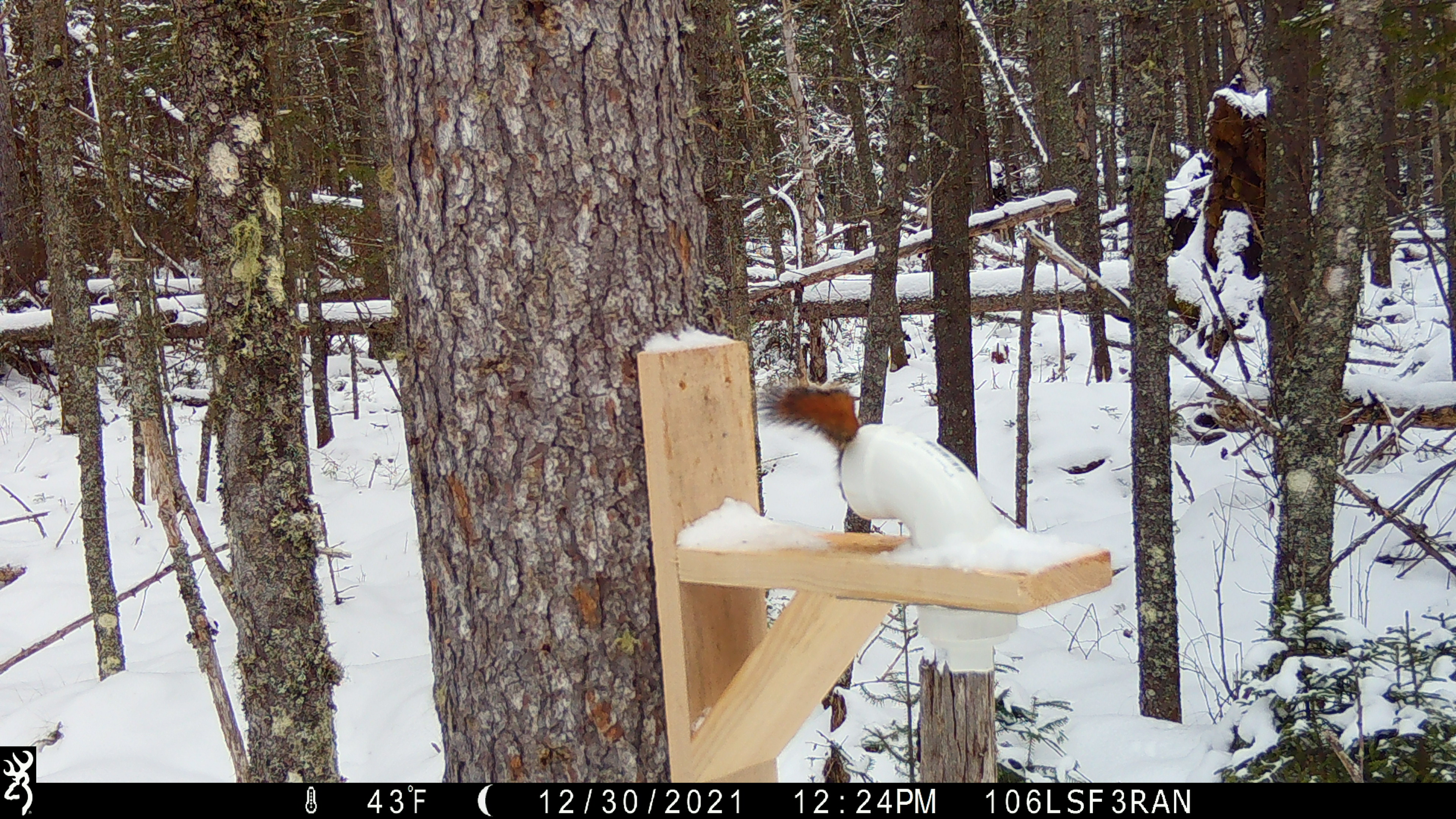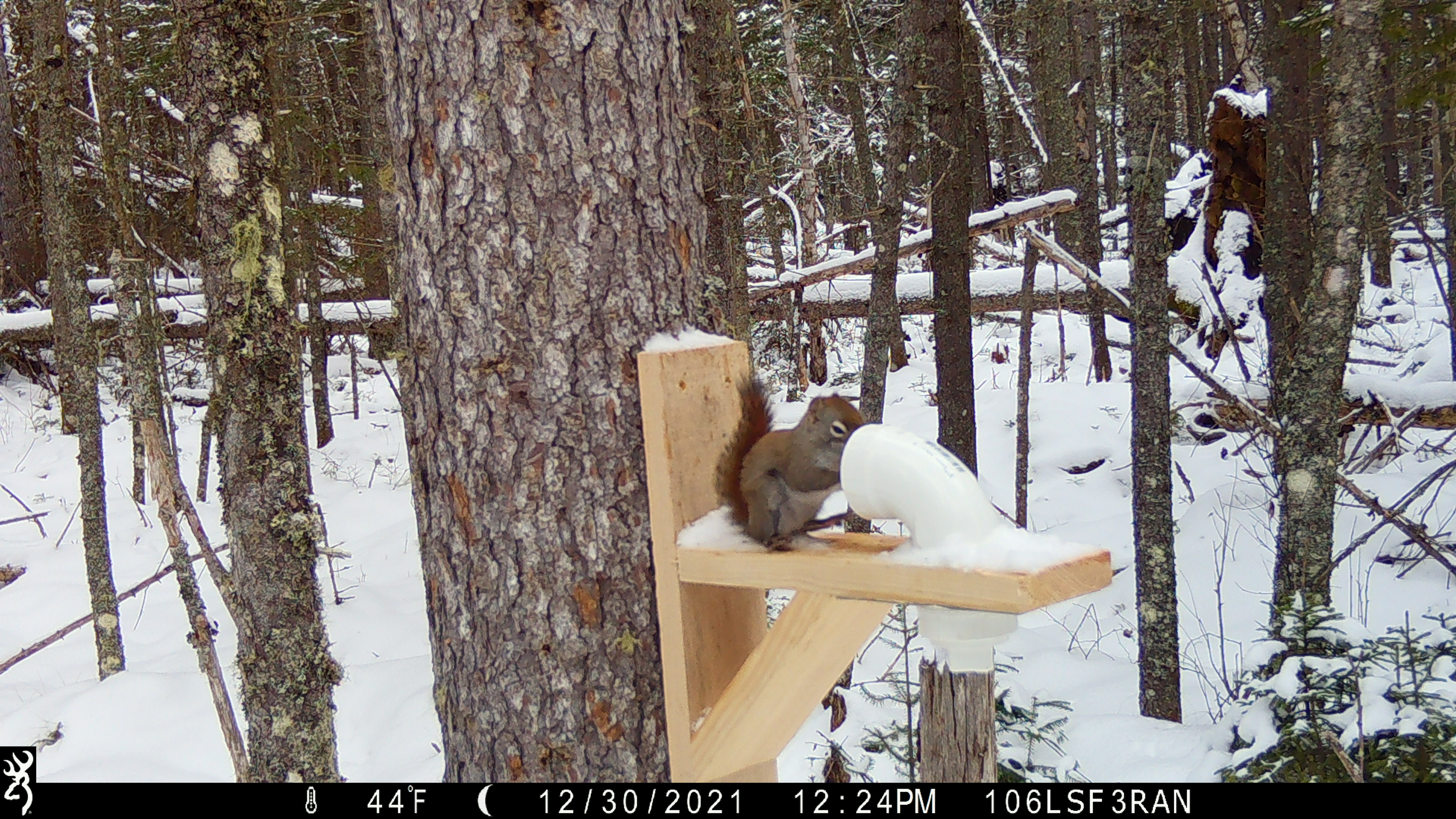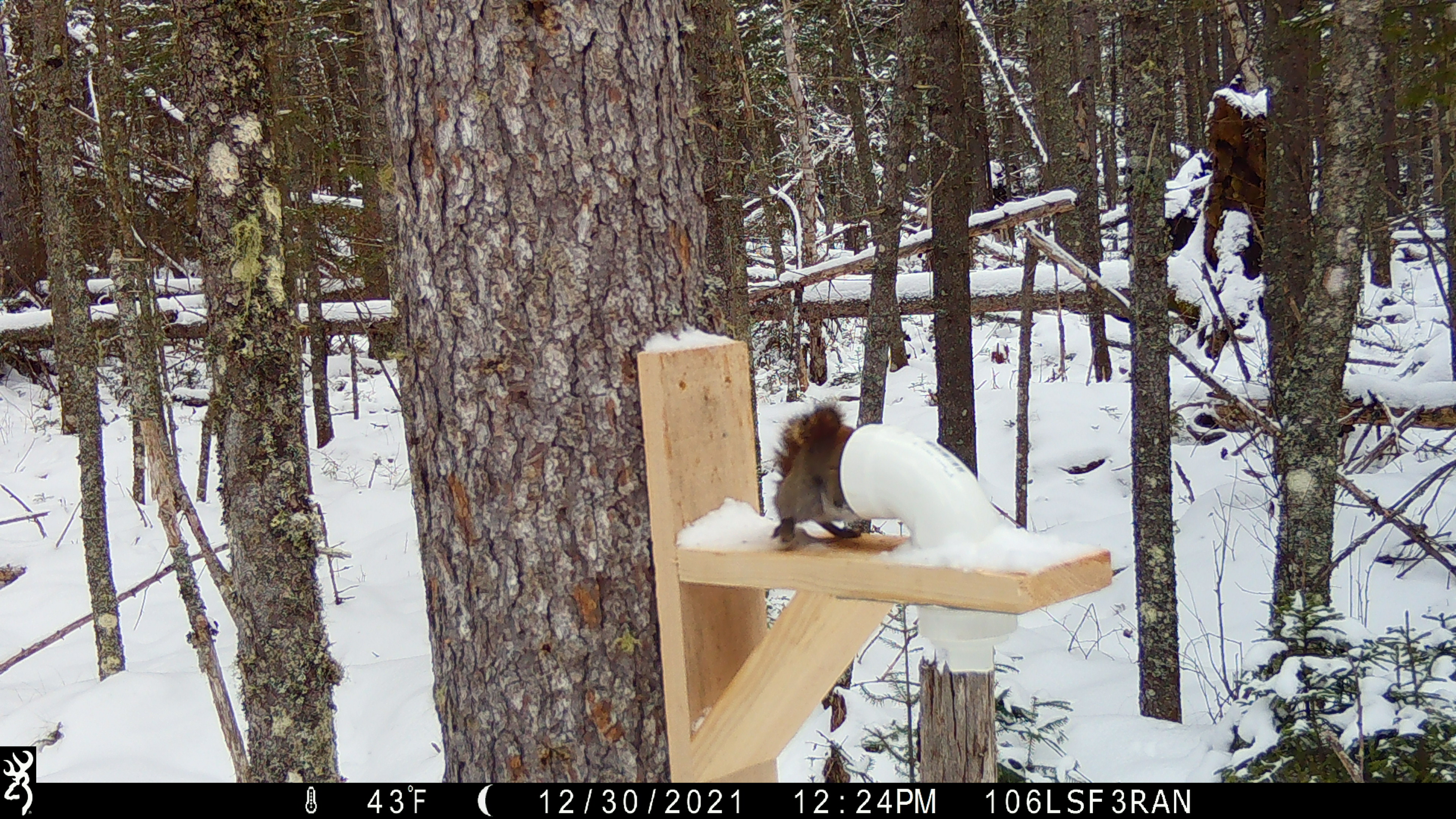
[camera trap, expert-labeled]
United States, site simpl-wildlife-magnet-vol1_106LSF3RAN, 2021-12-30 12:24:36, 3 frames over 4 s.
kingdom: Animalia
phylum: Chordata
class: Mammalia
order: Rodentia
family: Sciuridae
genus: Tamiasciurus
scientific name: Tamiasciurus hudsonicus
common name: red squirrel